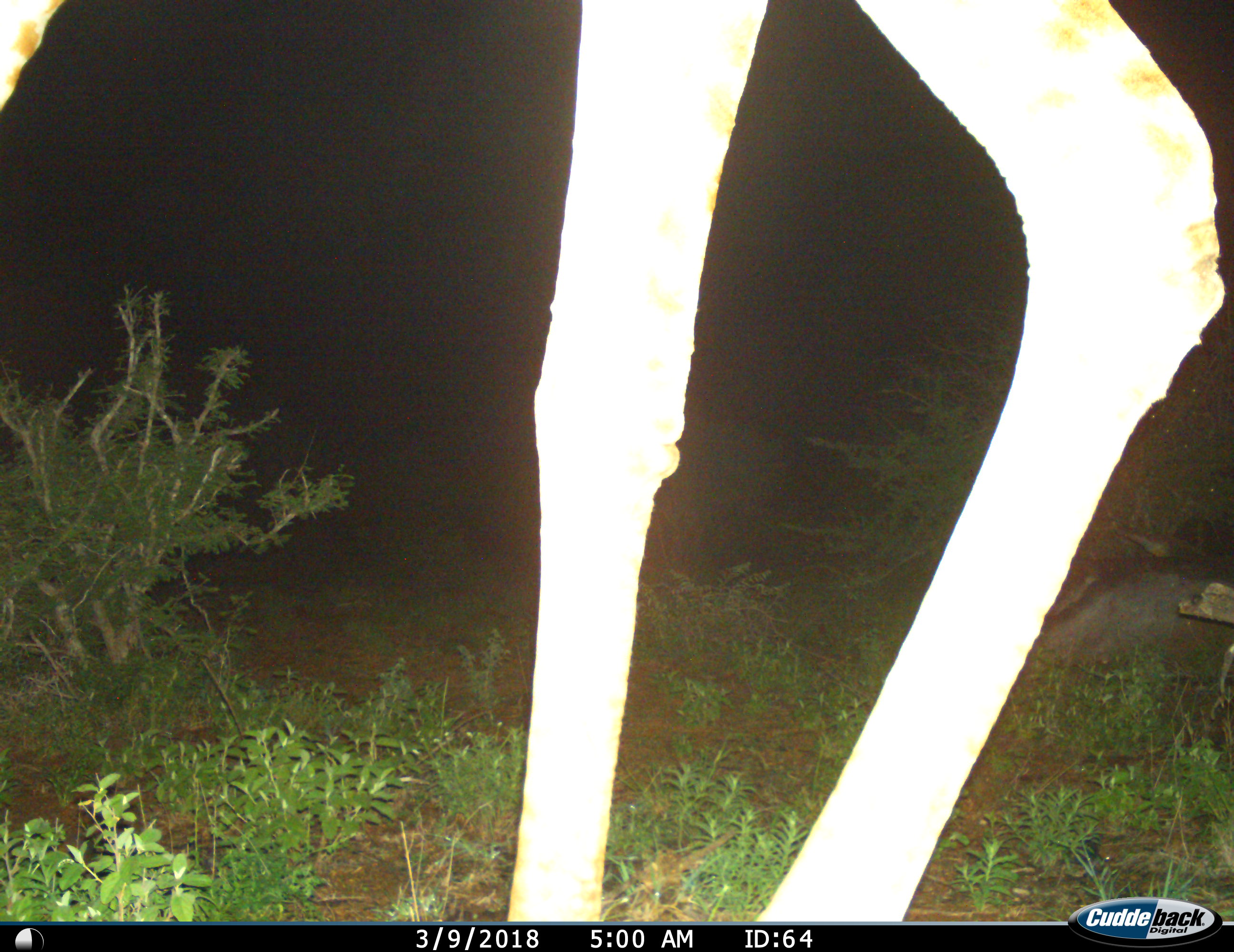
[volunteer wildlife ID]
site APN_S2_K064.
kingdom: Animalia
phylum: Chordata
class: Mammalia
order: Artiodactyla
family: Giraffidae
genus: Giraffa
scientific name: Giraffa camelopardalis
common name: giraffe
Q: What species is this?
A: Giraffe (Giraffa camelopardalis).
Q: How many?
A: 1.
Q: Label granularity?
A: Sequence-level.